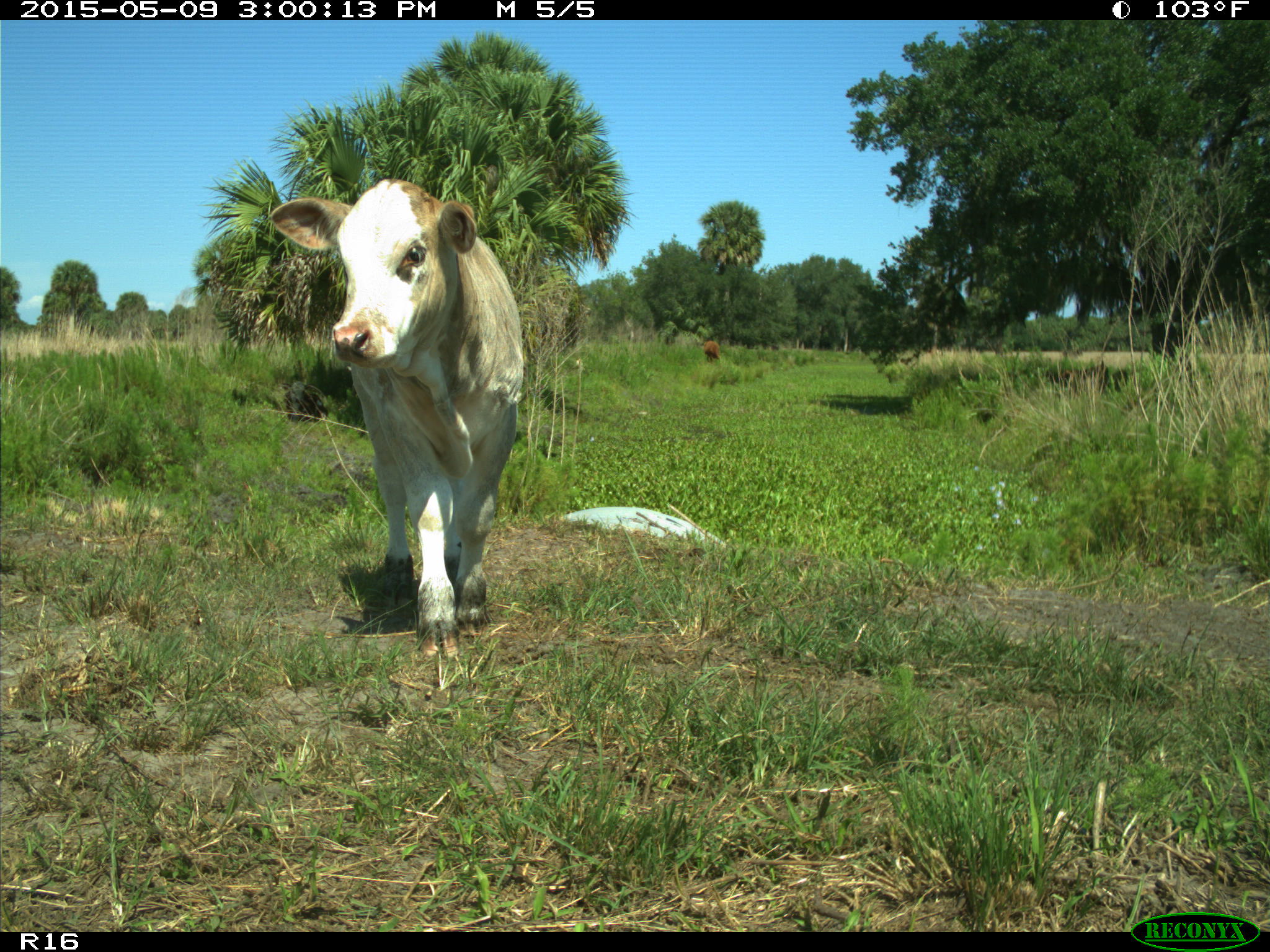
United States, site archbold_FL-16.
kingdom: Animalia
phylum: Chordata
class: Mammalia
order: Artiodactyla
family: Bovidae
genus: Bos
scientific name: Bos taurus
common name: domestic cow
Bos taurus (domestic cow).